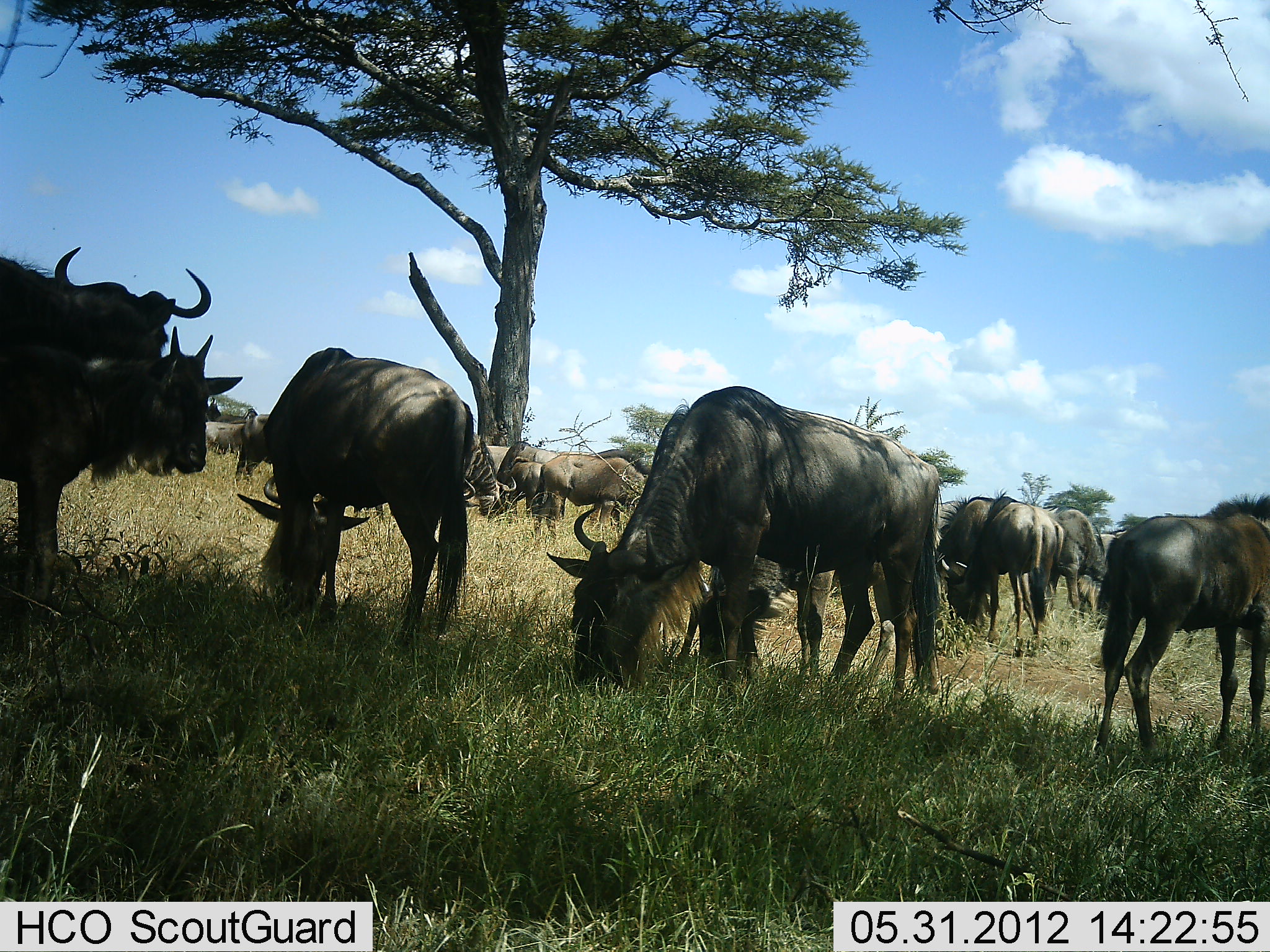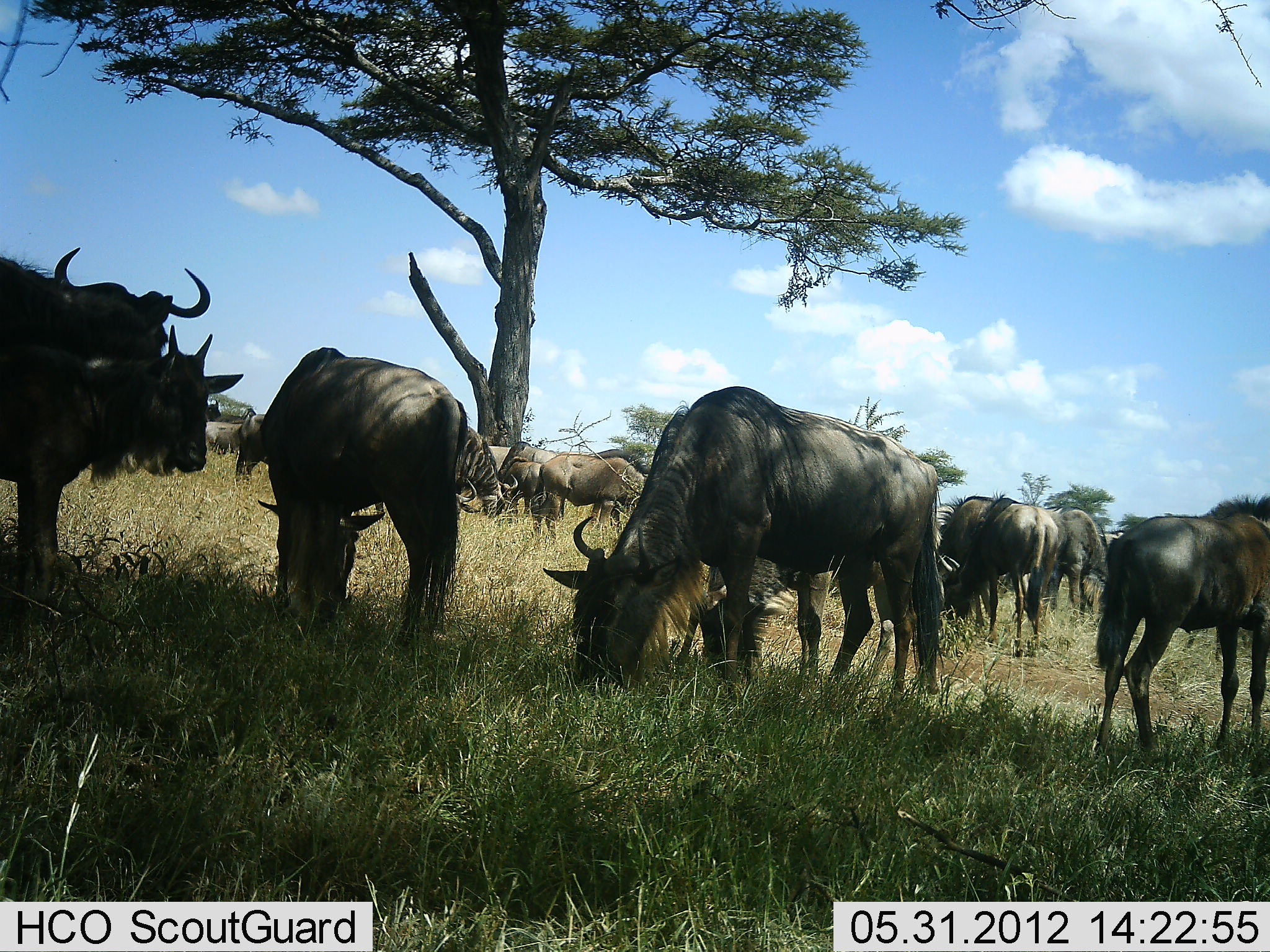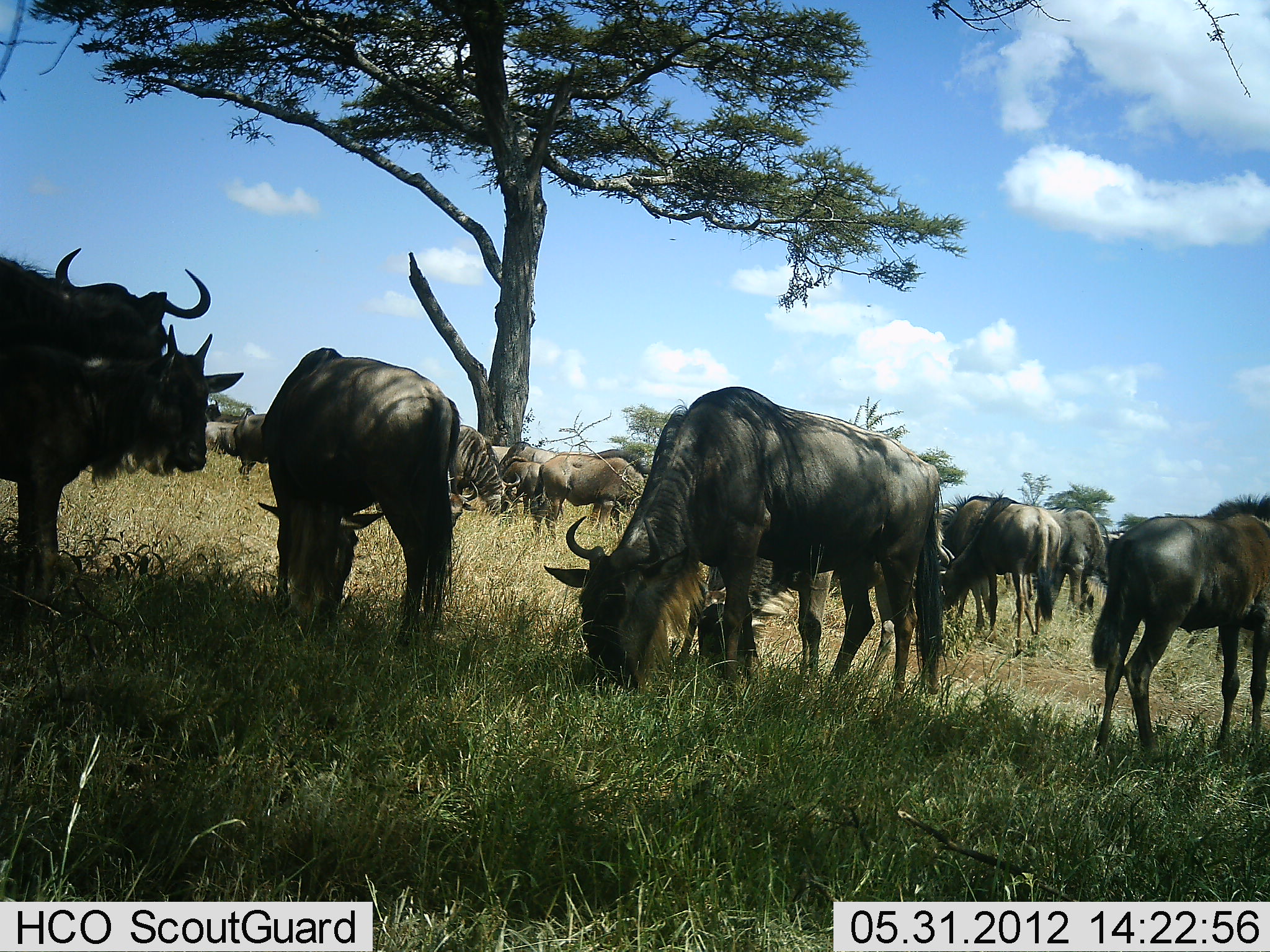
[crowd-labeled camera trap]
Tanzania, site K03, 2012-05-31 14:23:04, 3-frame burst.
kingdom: Animalia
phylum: Chordata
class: Mammalia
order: Artiodactyla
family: Bovidae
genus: Connochaetes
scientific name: Connochaetes taurinus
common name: blue wildebeest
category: wildebeest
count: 11-50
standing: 70%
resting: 0%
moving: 0%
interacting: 0%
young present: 20%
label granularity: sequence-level